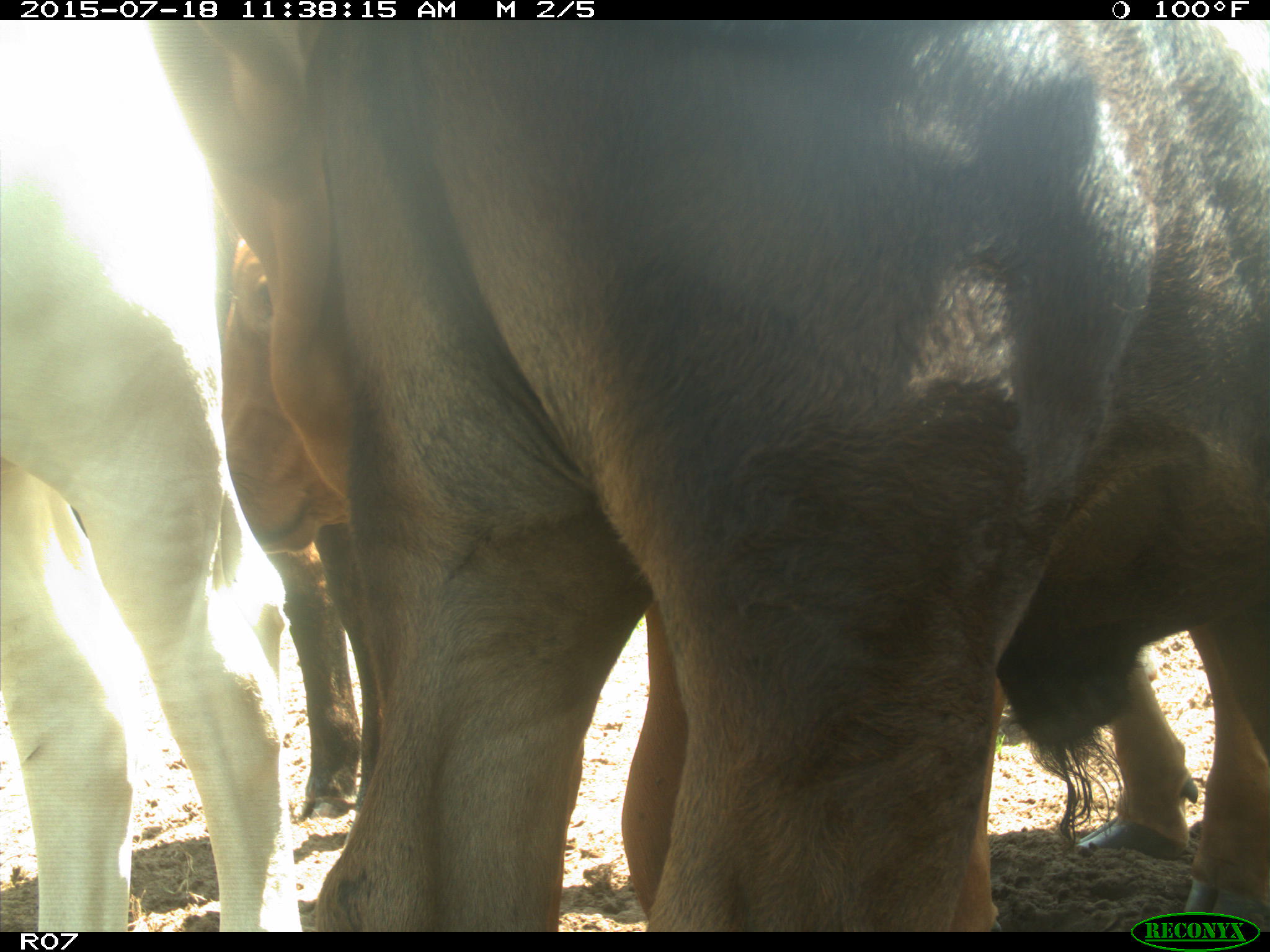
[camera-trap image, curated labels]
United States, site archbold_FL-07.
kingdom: Animalia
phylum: Chordata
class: Mammalia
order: Artiodactyla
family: Bovidae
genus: Bos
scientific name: Bos taurus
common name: domestic cow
Bos taurus (domestic cow).